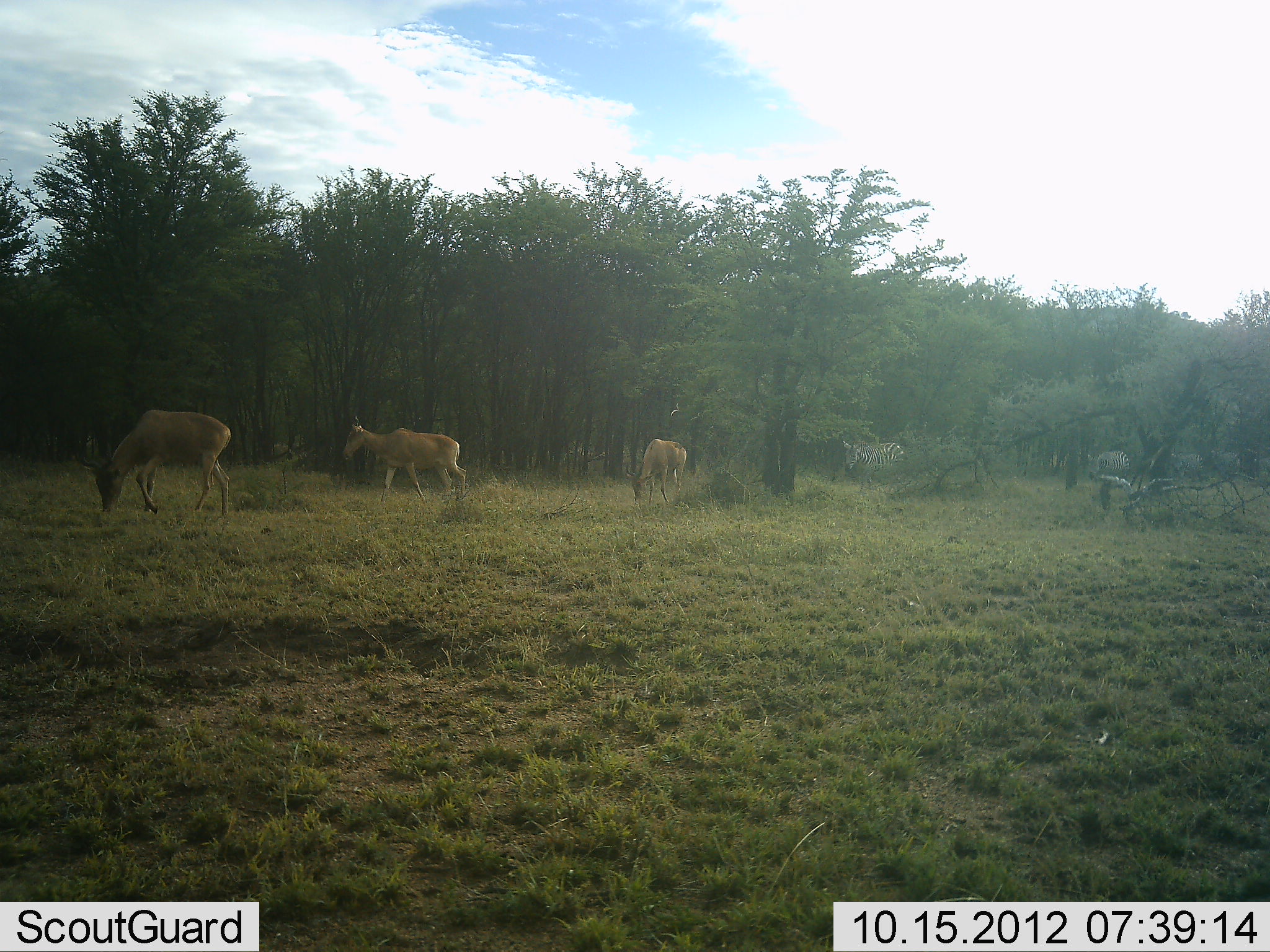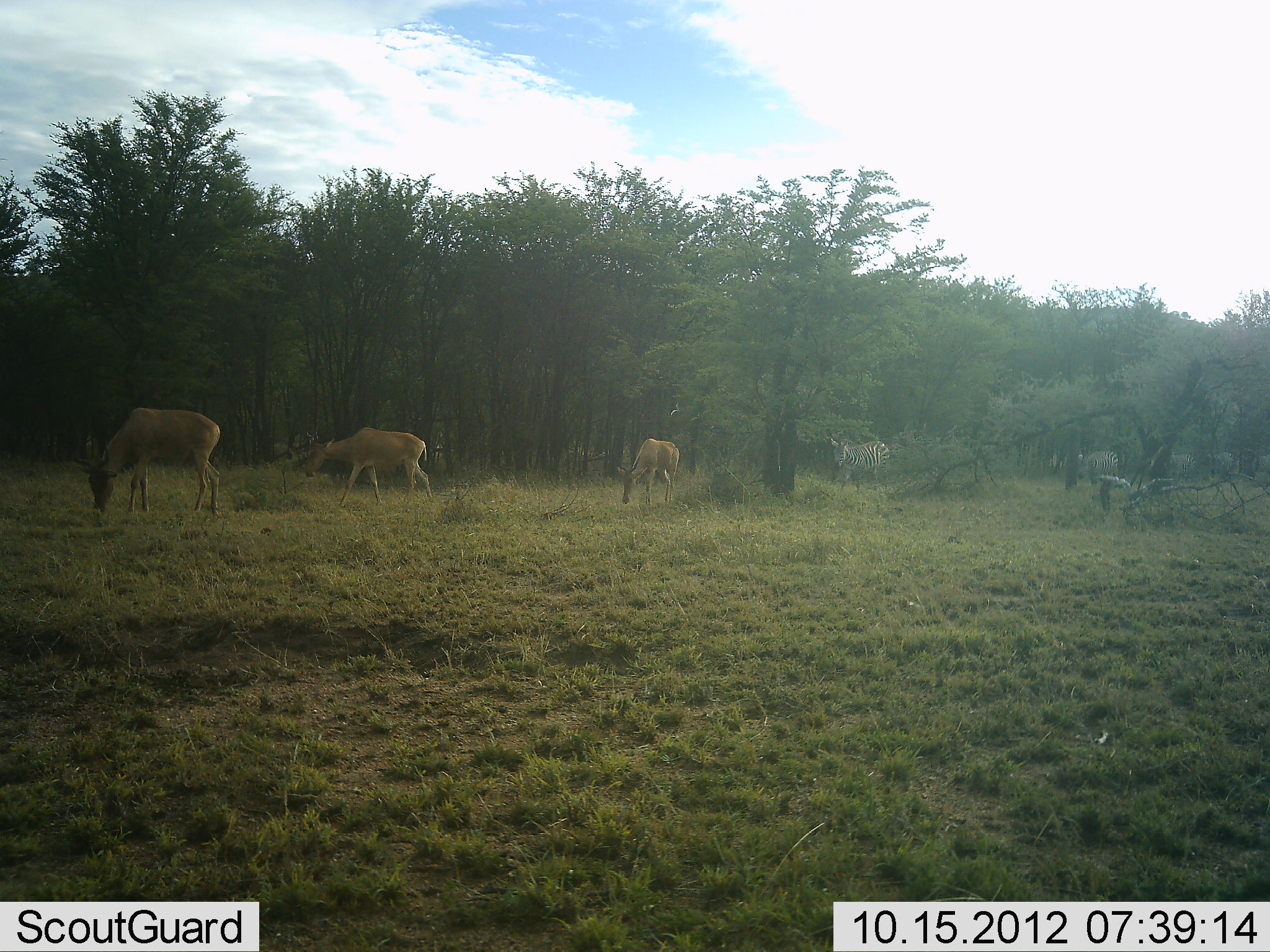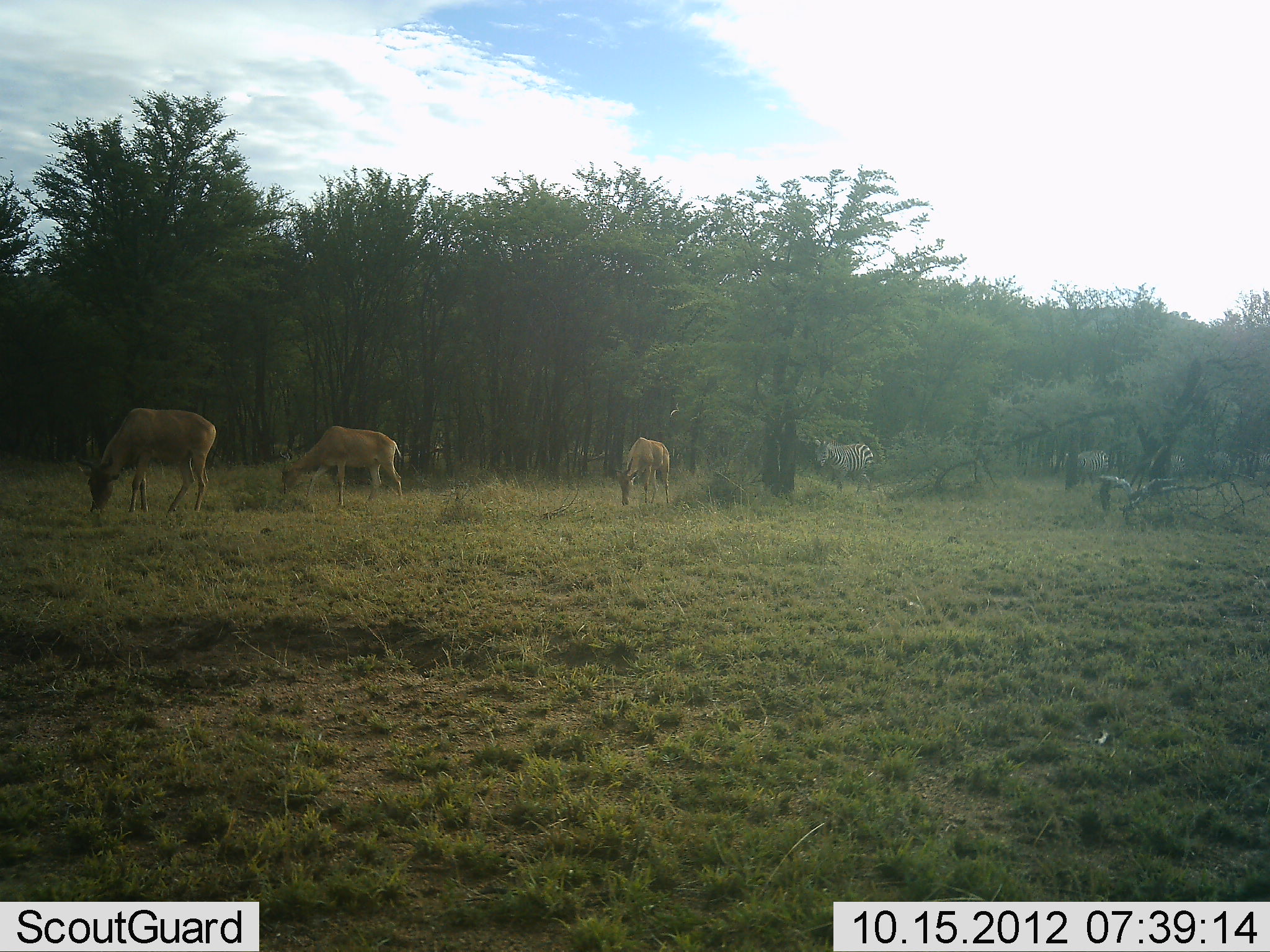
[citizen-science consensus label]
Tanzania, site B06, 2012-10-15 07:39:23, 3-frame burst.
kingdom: Animalia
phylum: Chordata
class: Mammalia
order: Artiodactyla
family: Bovidae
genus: Alcelaphus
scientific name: Alcelaphus buselaphus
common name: hartebeest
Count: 3.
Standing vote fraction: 40%.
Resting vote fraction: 0%.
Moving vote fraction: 70%.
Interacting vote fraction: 0%.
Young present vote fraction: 0%.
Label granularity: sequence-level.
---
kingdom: Animalia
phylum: Chordata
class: Mammalia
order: Perissodactyla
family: Equidae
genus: Equus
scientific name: Equus quagga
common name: plains zebra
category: zebra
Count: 4.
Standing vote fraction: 15%.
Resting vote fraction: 0%.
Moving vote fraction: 100%.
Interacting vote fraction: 0%.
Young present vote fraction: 0%.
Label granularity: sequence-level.